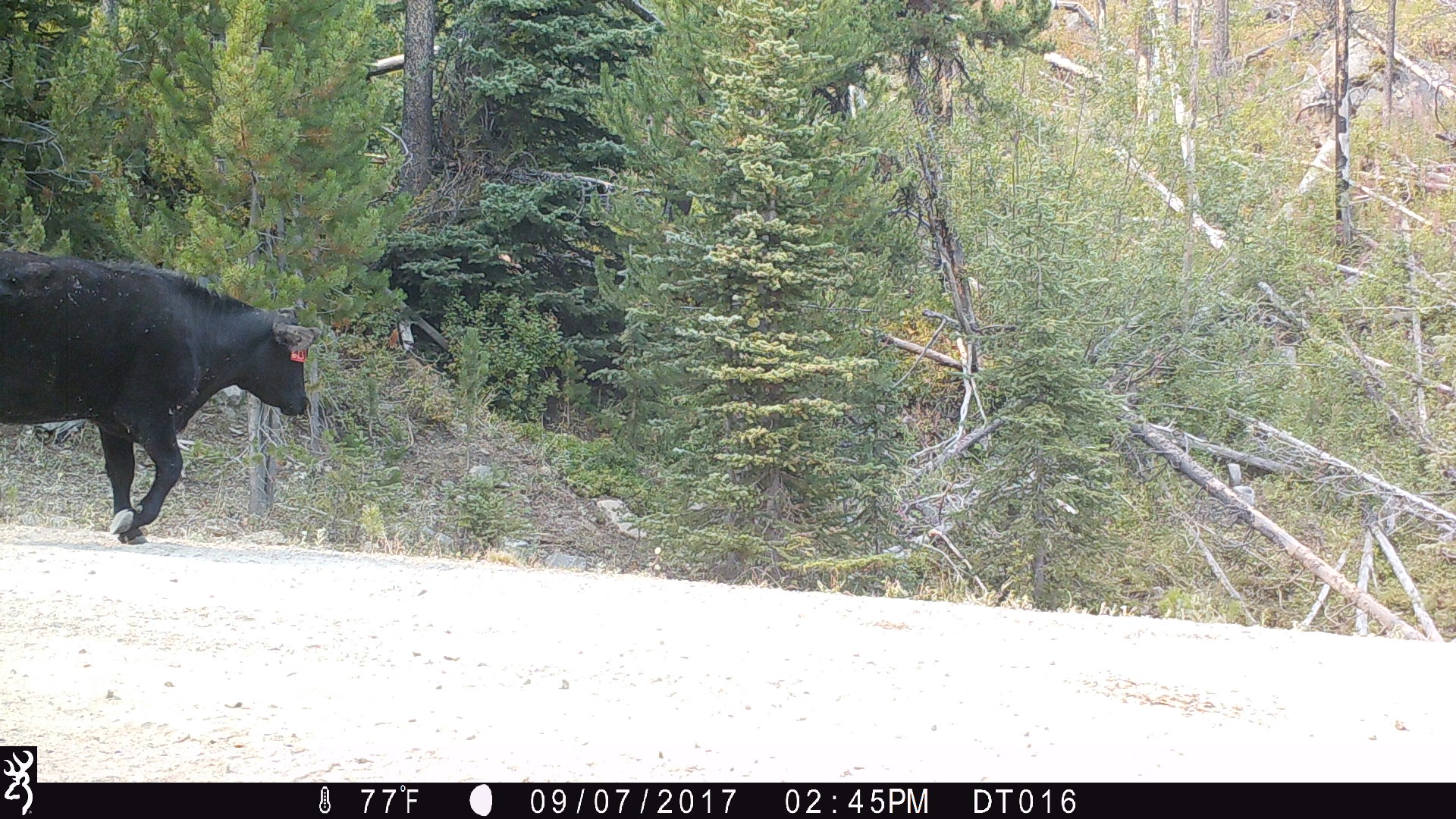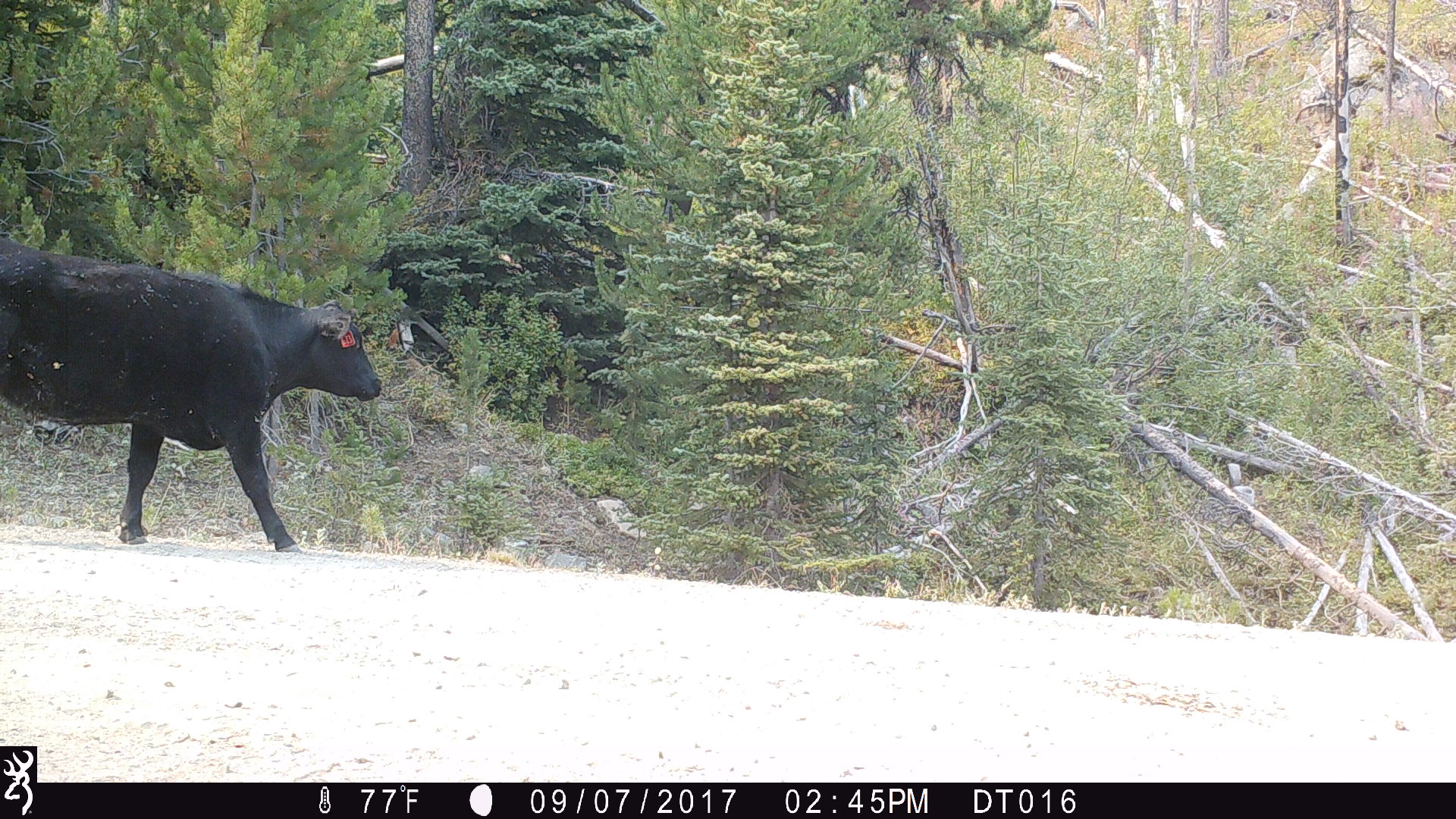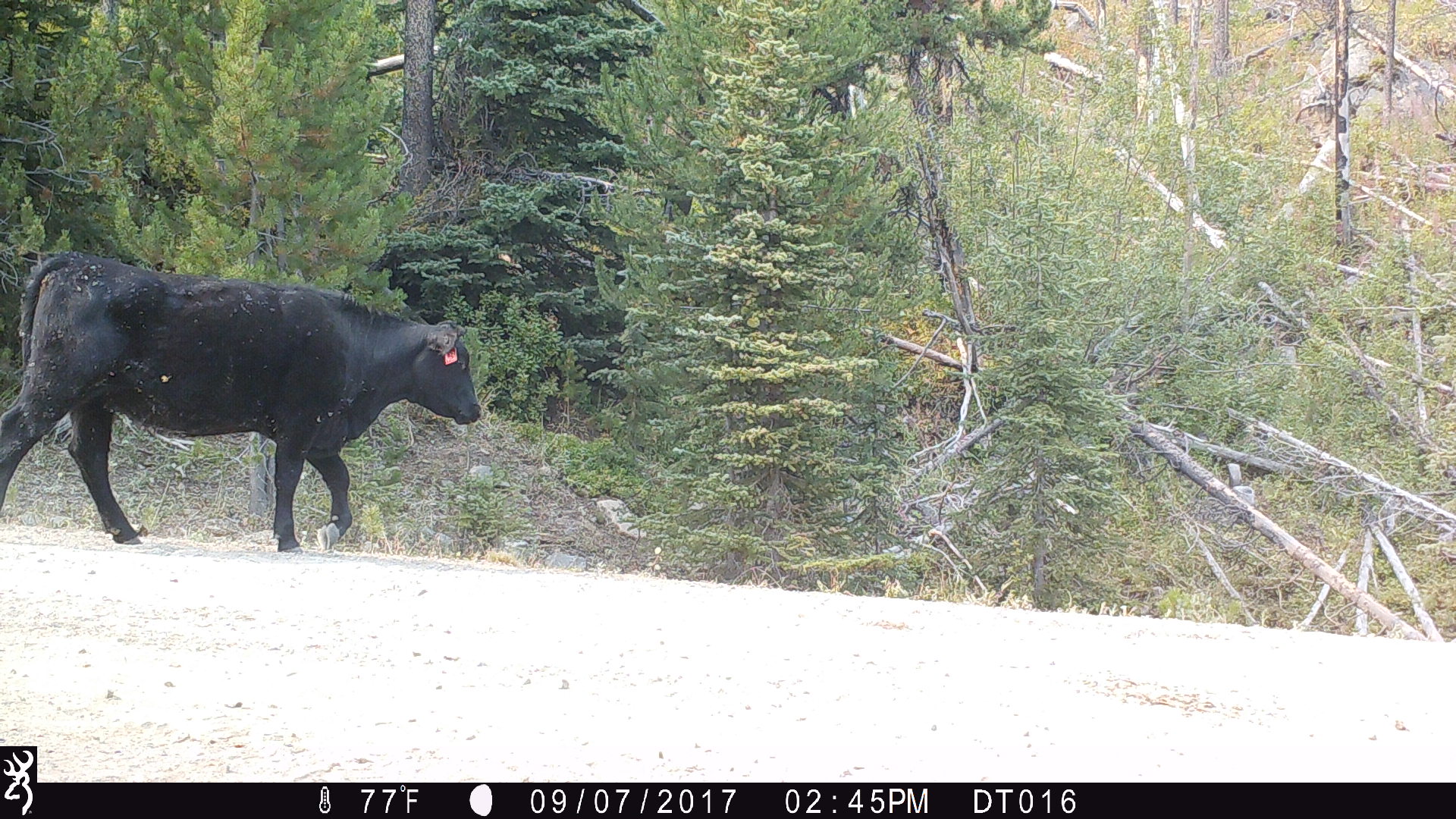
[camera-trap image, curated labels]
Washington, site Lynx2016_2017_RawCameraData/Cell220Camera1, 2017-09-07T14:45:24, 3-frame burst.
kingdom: Animalia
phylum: Chordata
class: Mammalia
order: Artiodactyla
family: Bovidae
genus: Bos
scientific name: Bos taurus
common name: domestic cattle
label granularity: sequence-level